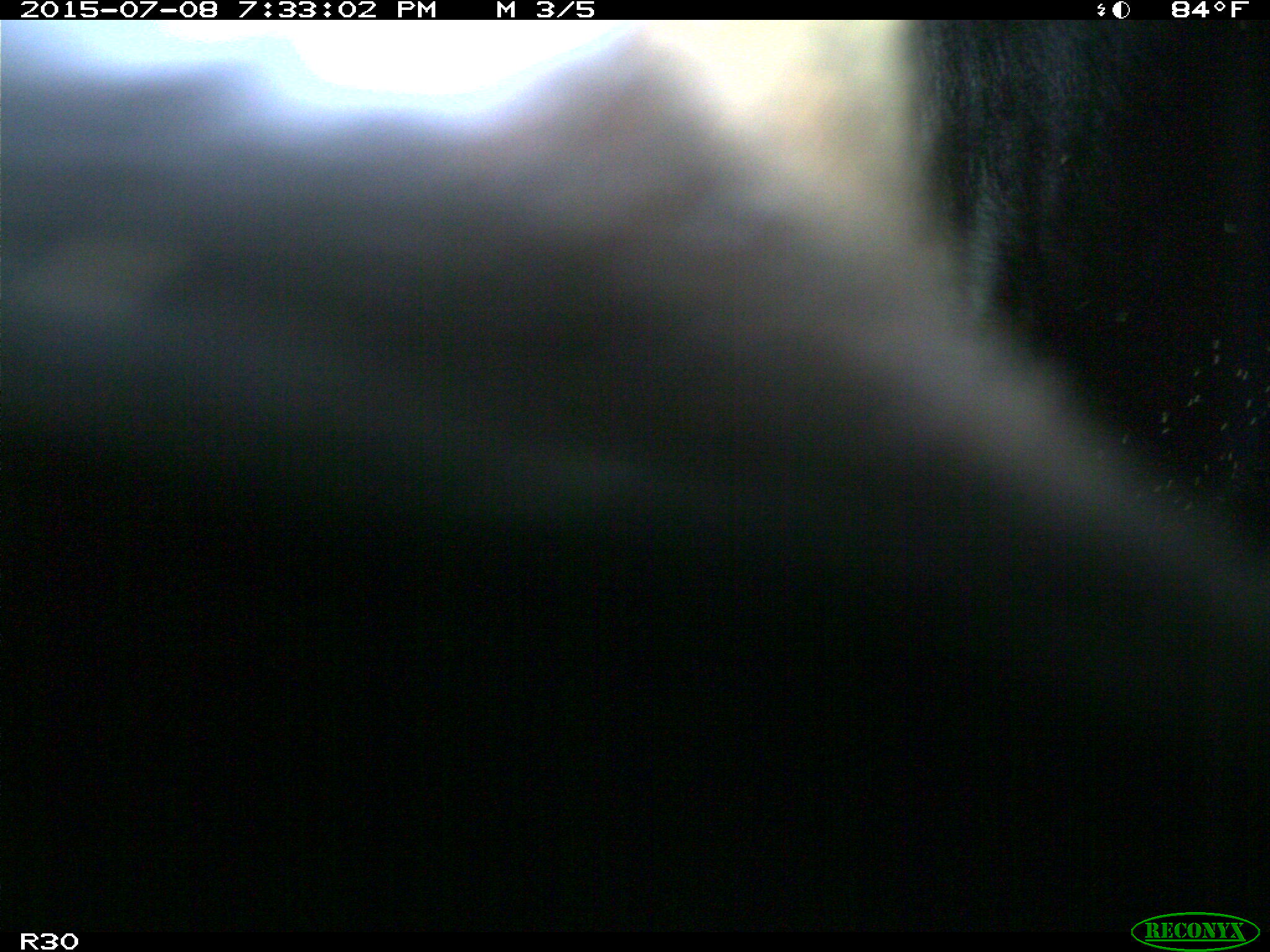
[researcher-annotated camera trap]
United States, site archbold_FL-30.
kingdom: Animalia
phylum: Chordata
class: Mammalia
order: Artiodactyla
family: Bovidae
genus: Bos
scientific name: Bos taurus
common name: domestic cow